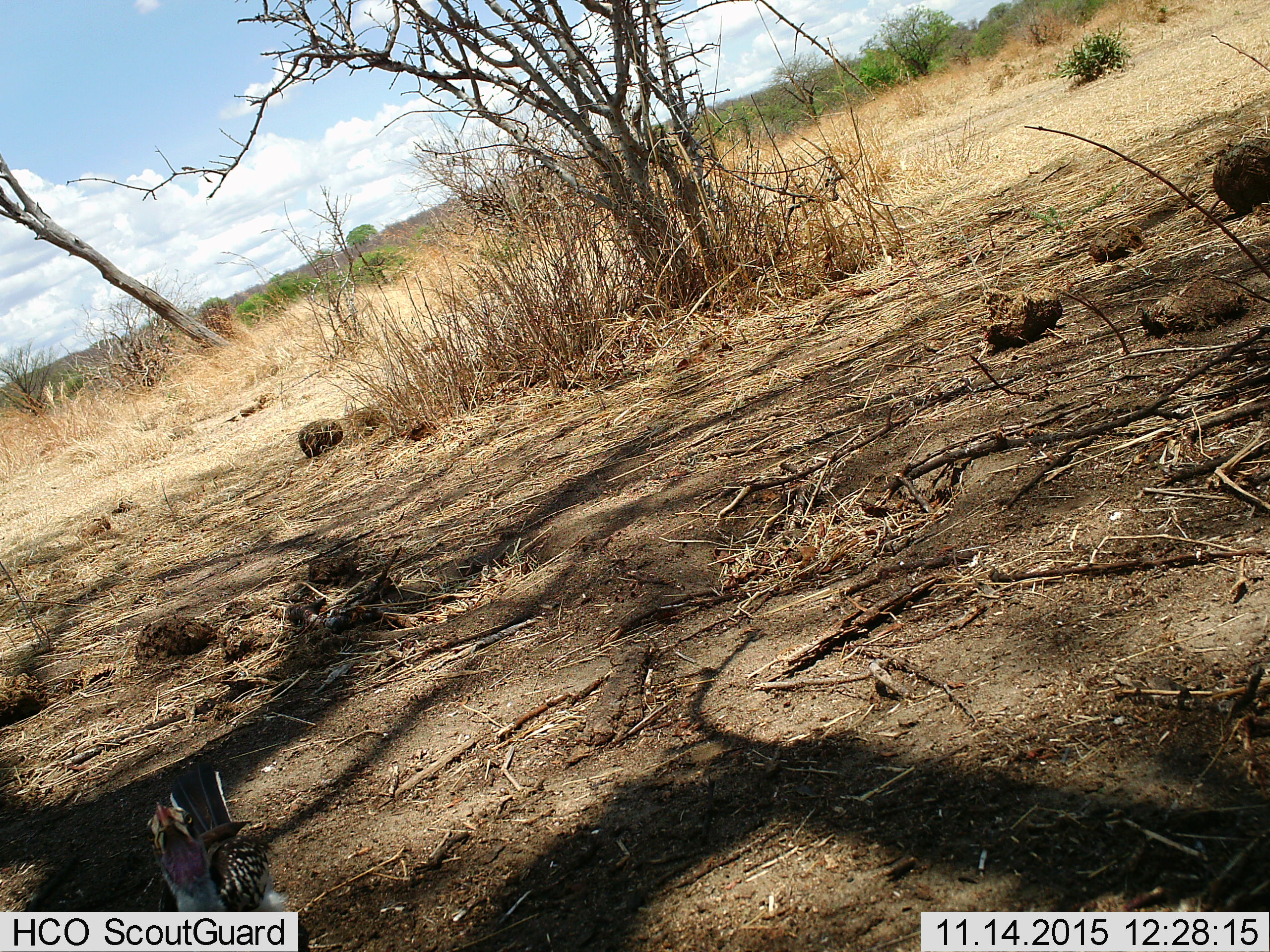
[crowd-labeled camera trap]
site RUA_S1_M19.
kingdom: Animalia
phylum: Chordata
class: Aves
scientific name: Aves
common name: bird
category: birdother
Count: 1.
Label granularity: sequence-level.